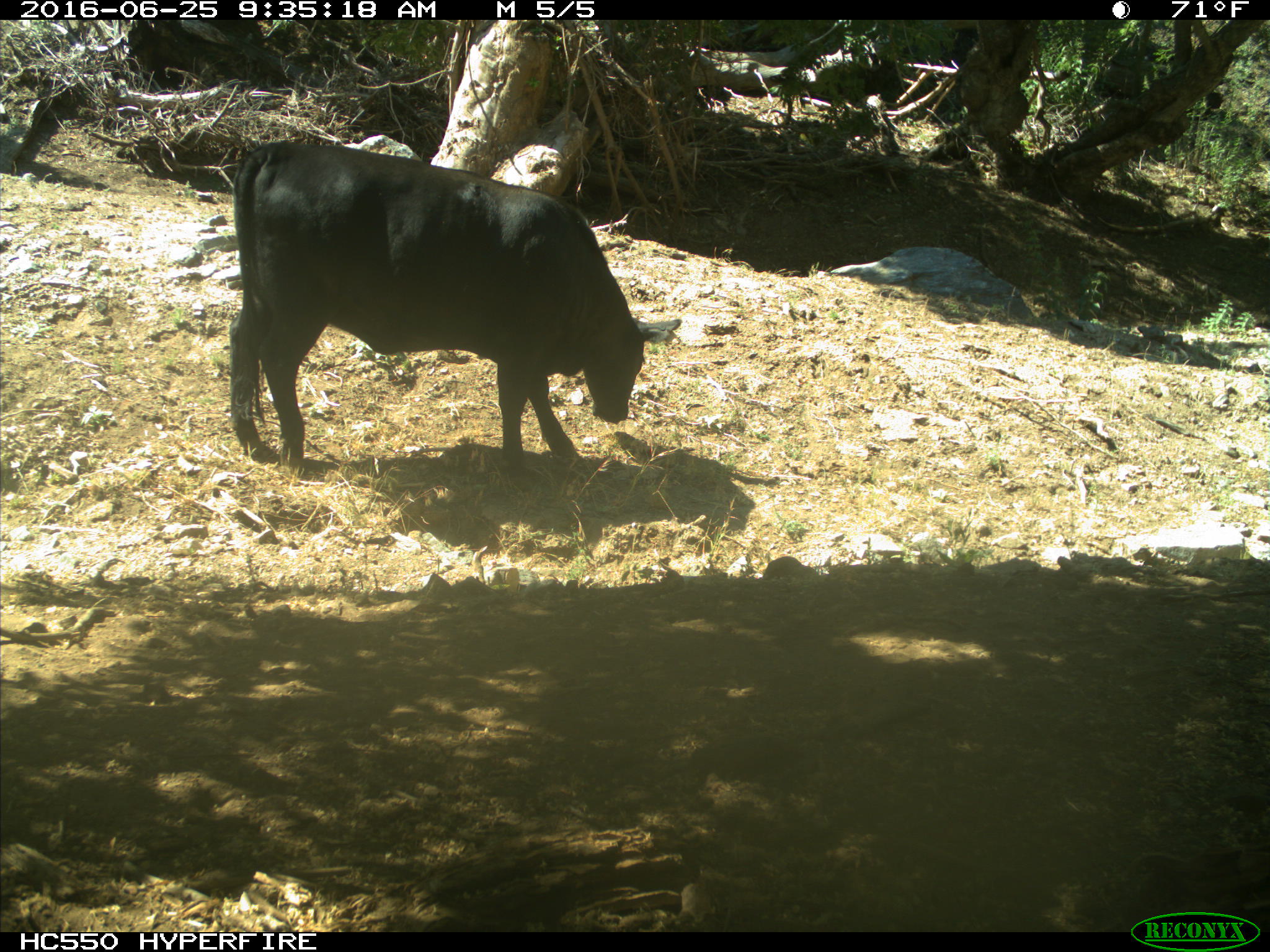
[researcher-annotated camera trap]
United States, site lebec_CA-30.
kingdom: Animalia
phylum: Chordata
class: Mammalia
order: Artiodactyla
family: Bovidae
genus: Bos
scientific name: Bos taurus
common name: domestic cow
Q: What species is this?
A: Bos taurus (domestic cow).